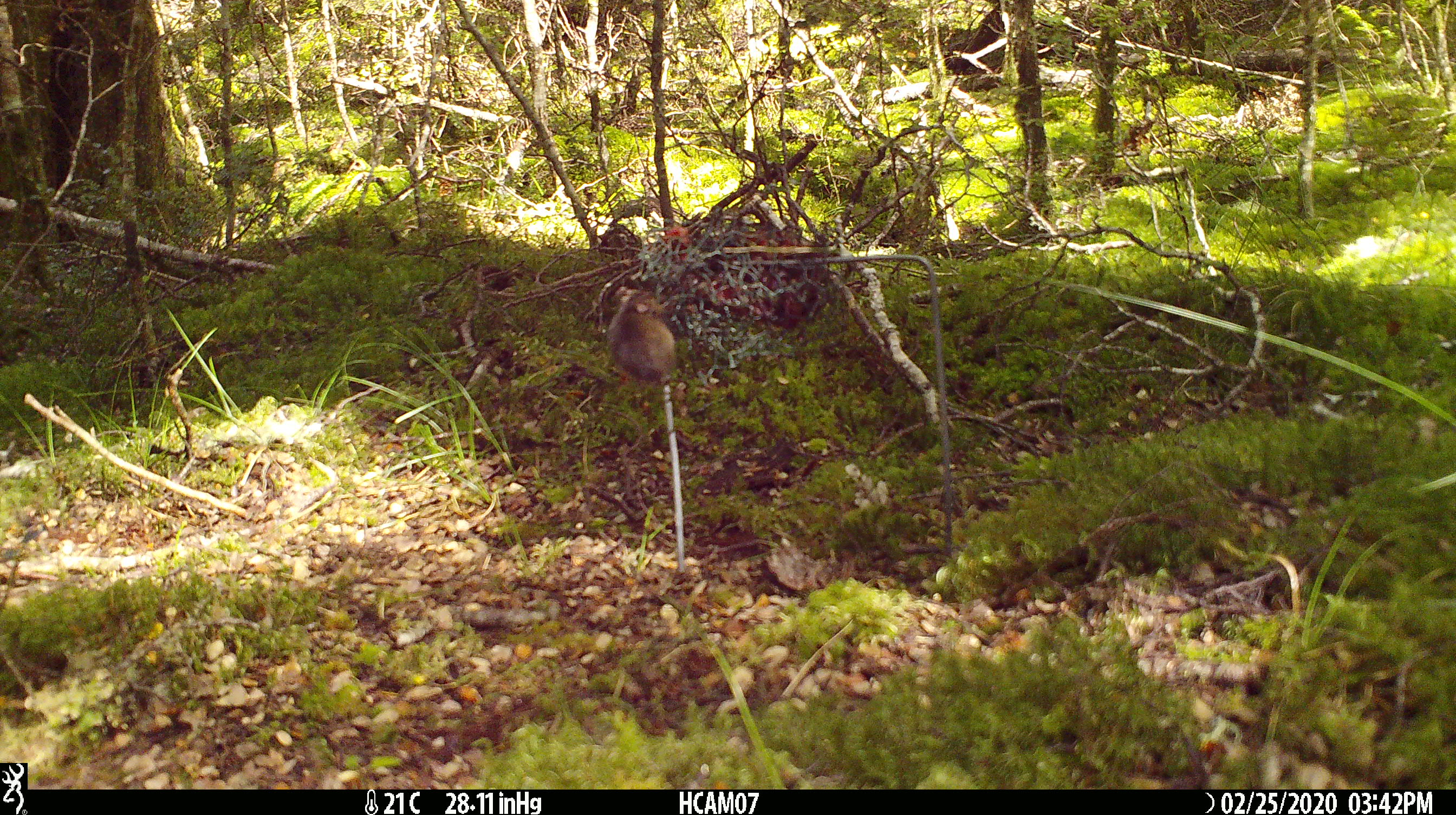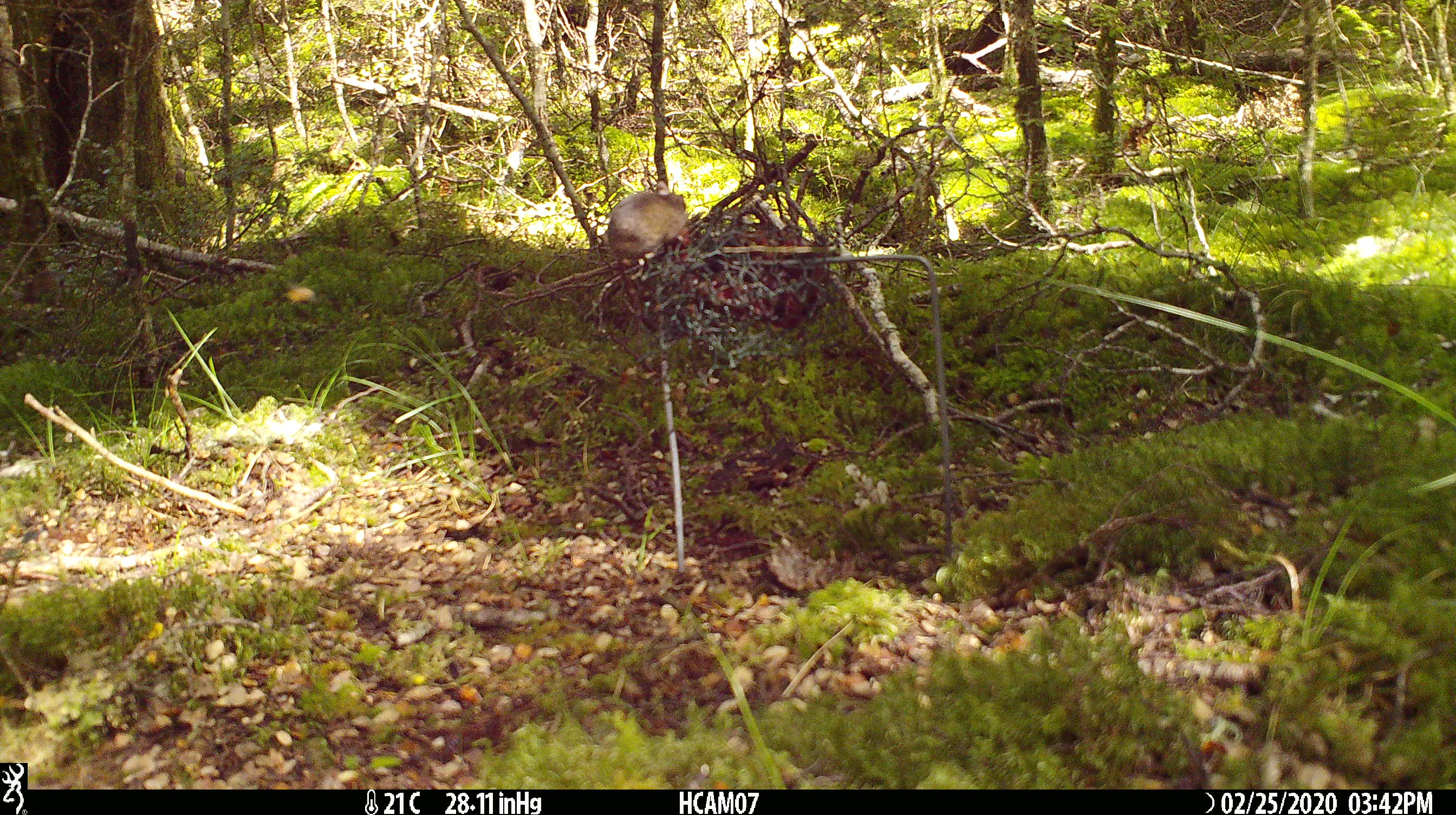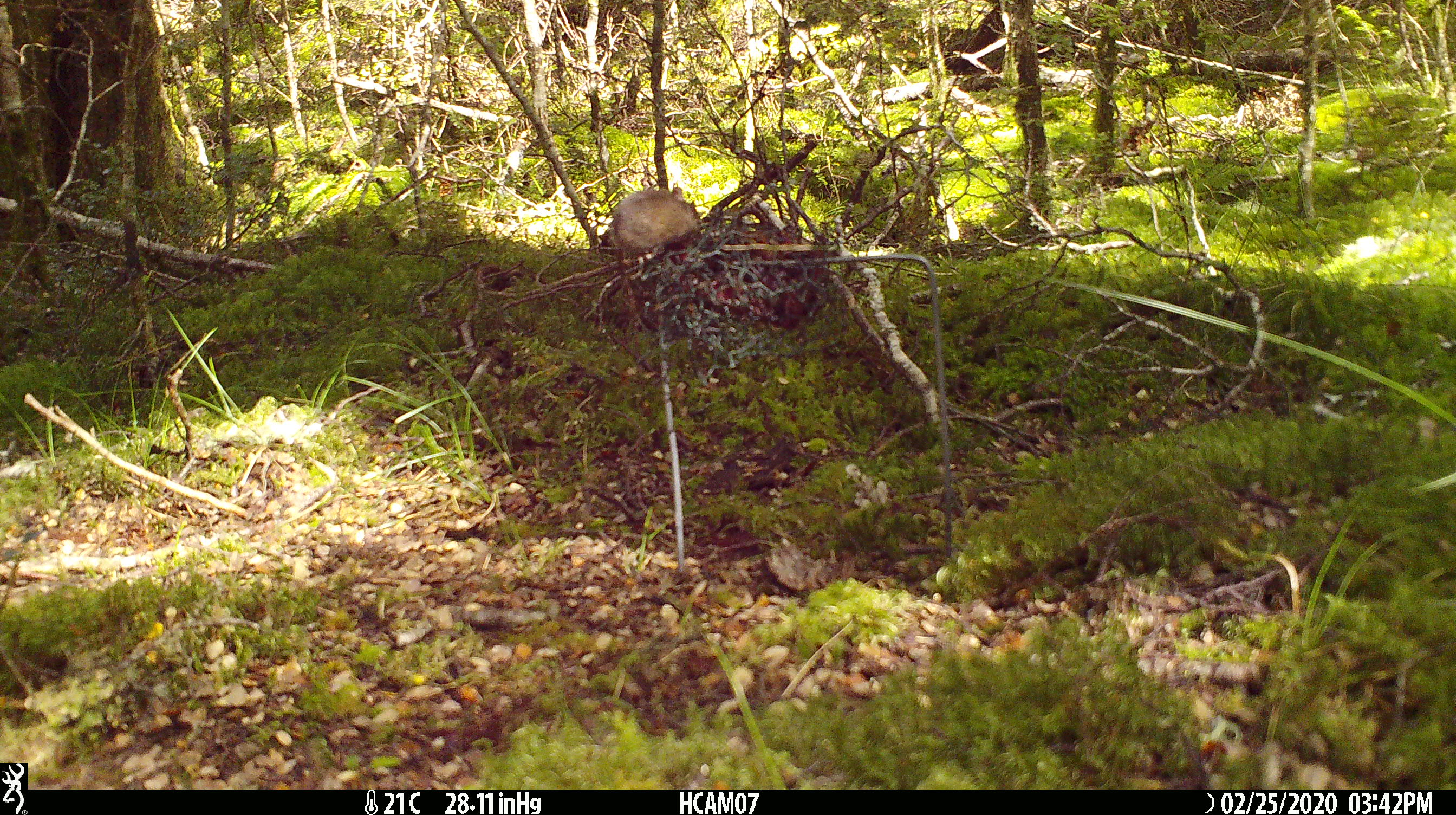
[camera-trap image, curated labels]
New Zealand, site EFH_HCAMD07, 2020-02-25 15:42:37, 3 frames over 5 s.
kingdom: Animalia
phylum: Chordata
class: Mammalia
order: Rodentia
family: Muridae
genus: Mus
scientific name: Mus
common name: mouse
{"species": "mouse (Mus)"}